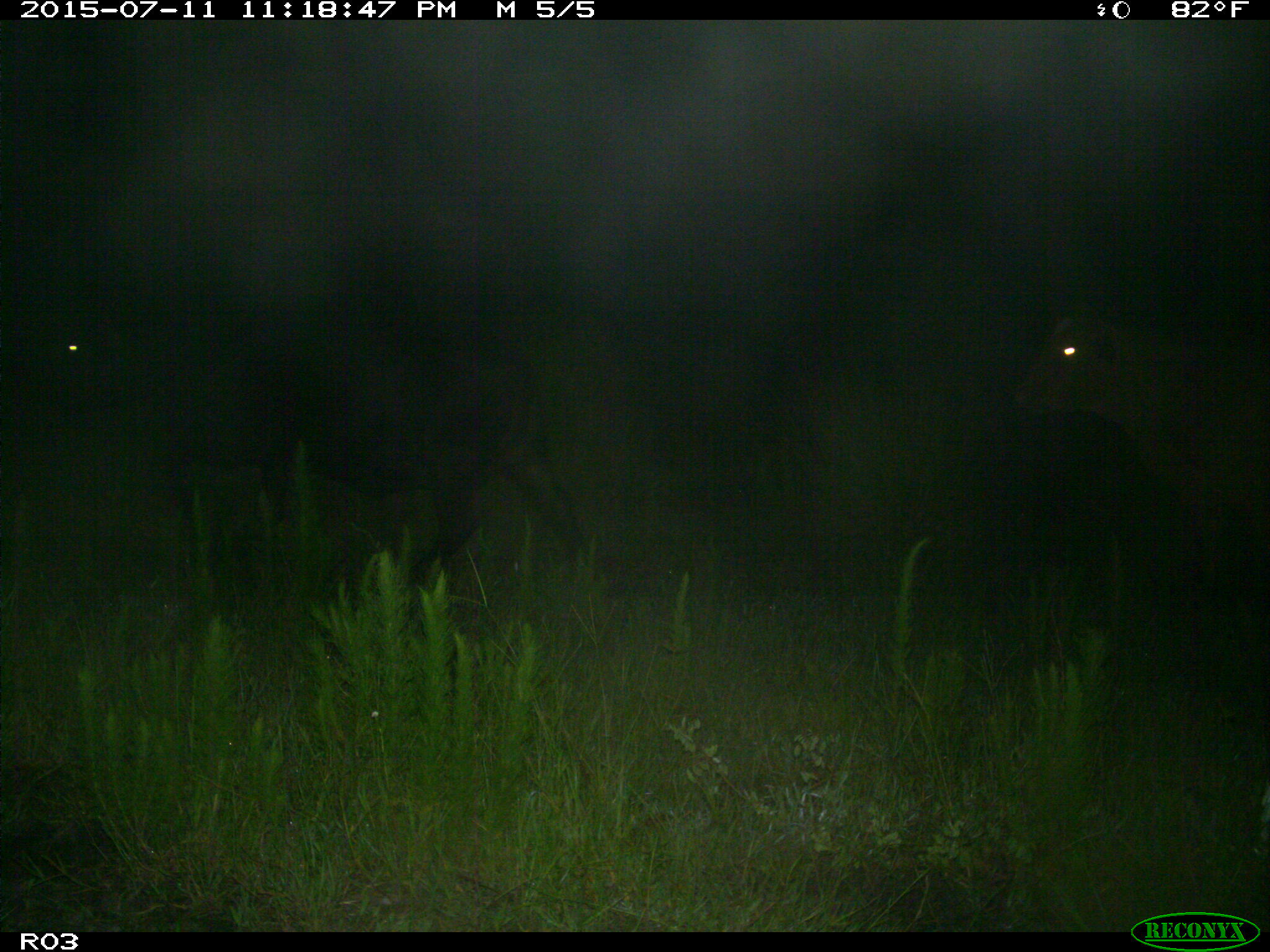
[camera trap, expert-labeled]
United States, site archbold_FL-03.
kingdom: Animalia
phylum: Chordata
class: Mammalia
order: Artiodactyla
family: Bovidae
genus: Bos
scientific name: Bos taurus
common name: domestic cow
Bos taurus (domestic cow).